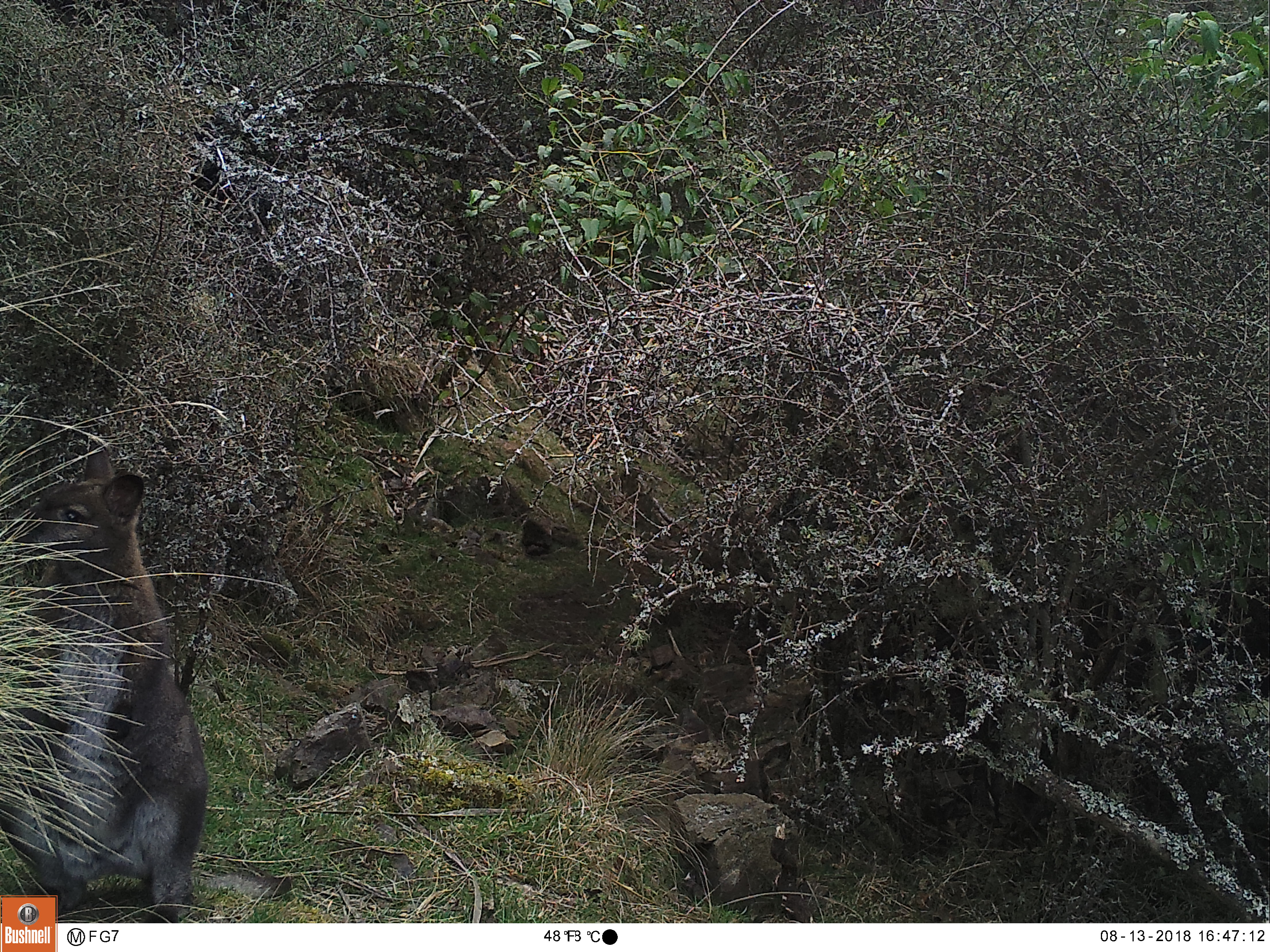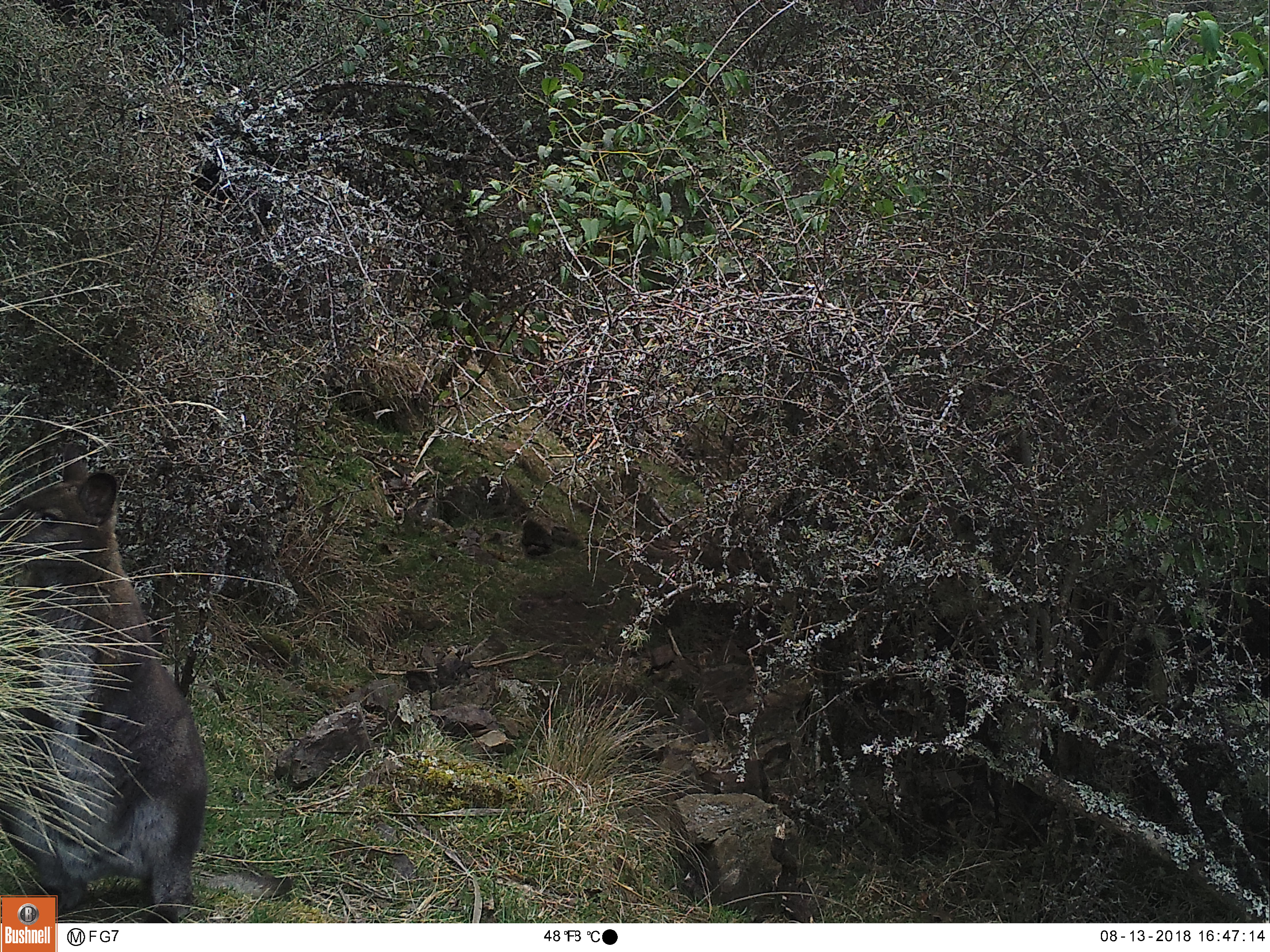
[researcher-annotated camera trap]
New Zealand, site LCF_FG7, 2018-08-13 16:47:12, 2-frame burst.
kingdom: Animalia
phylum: Chordata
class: Mammalia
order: Diprotodontia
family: Macropodidae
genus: Notamacropus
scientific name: Notamacropus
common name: wallaby